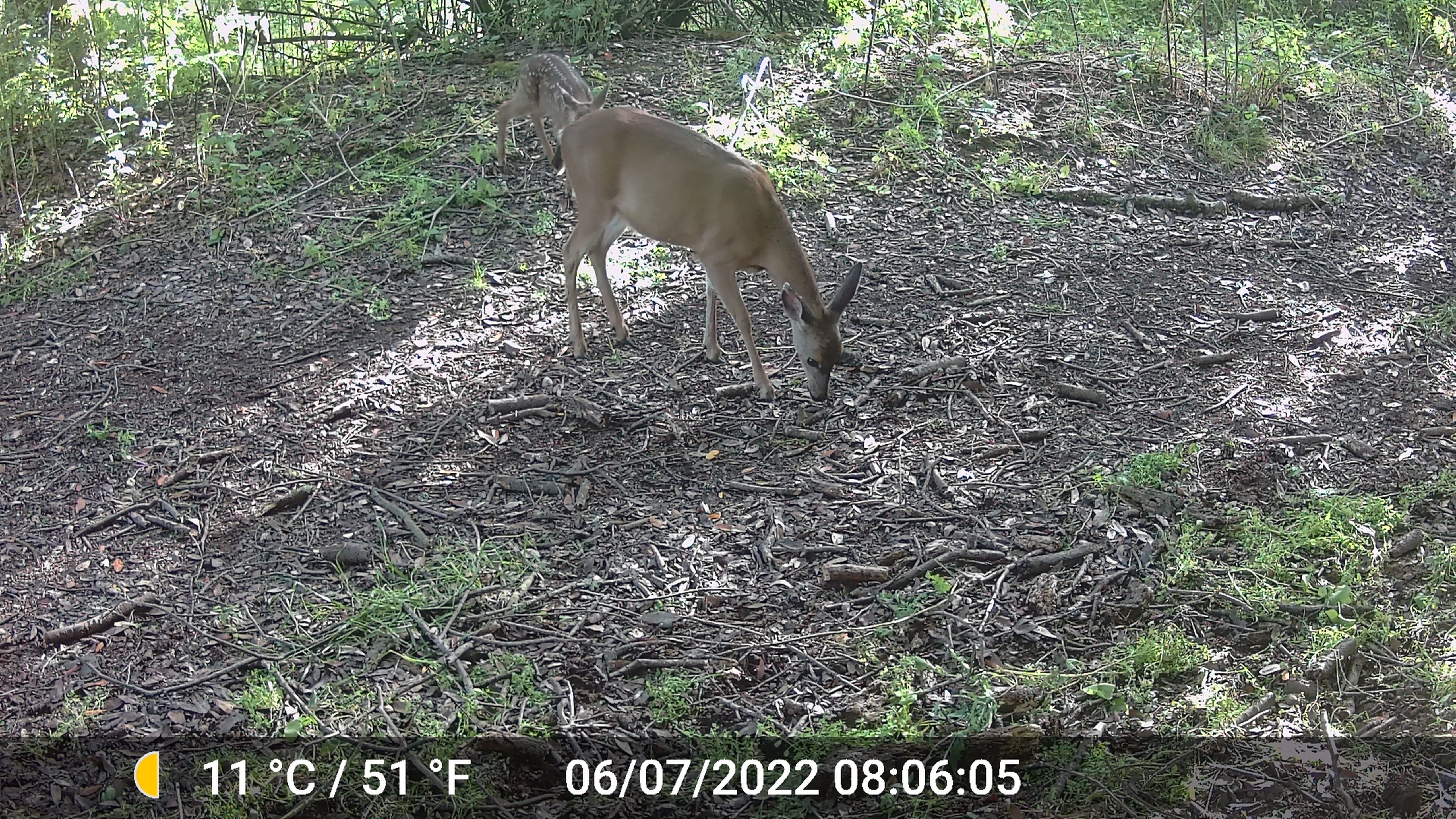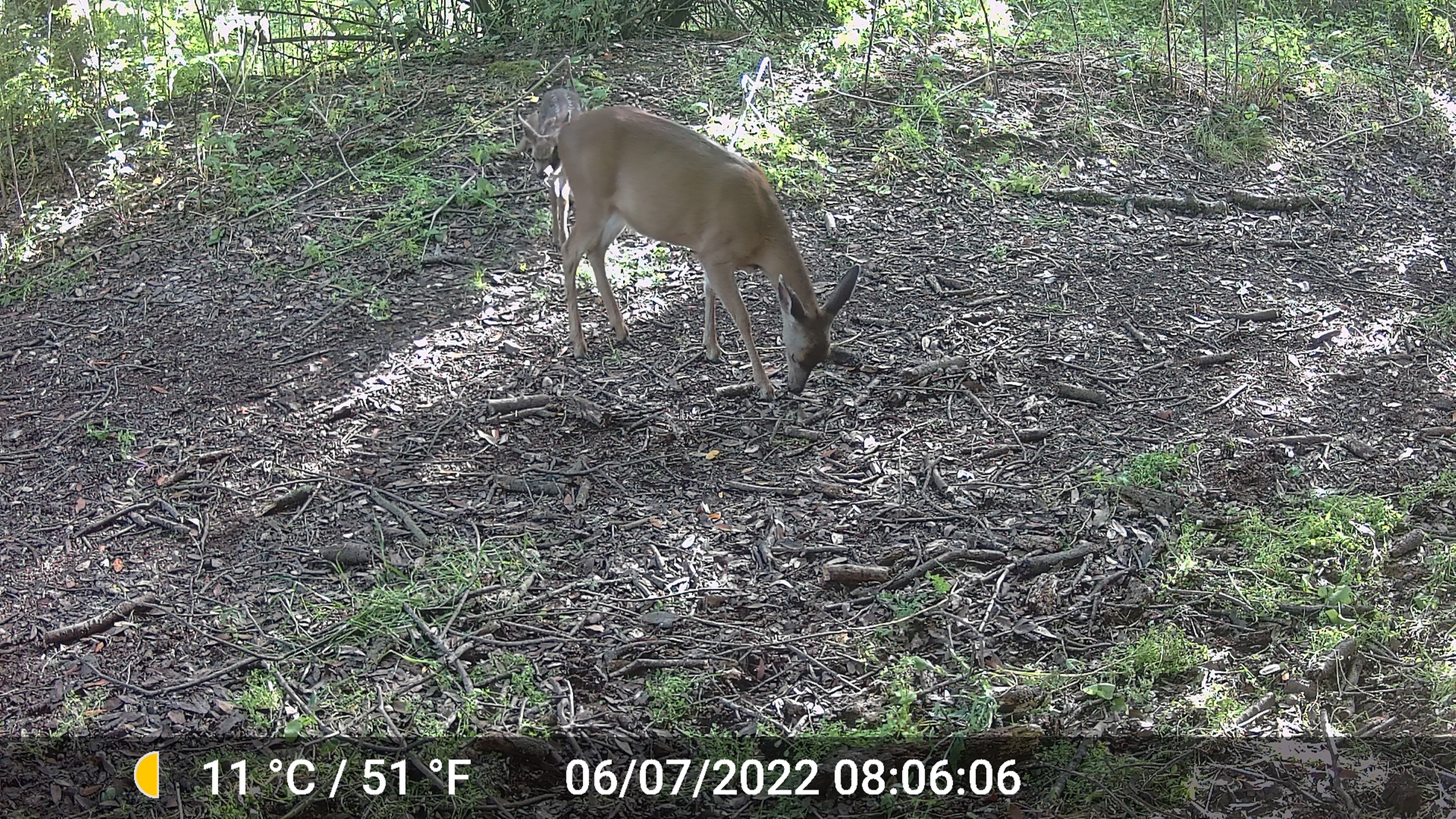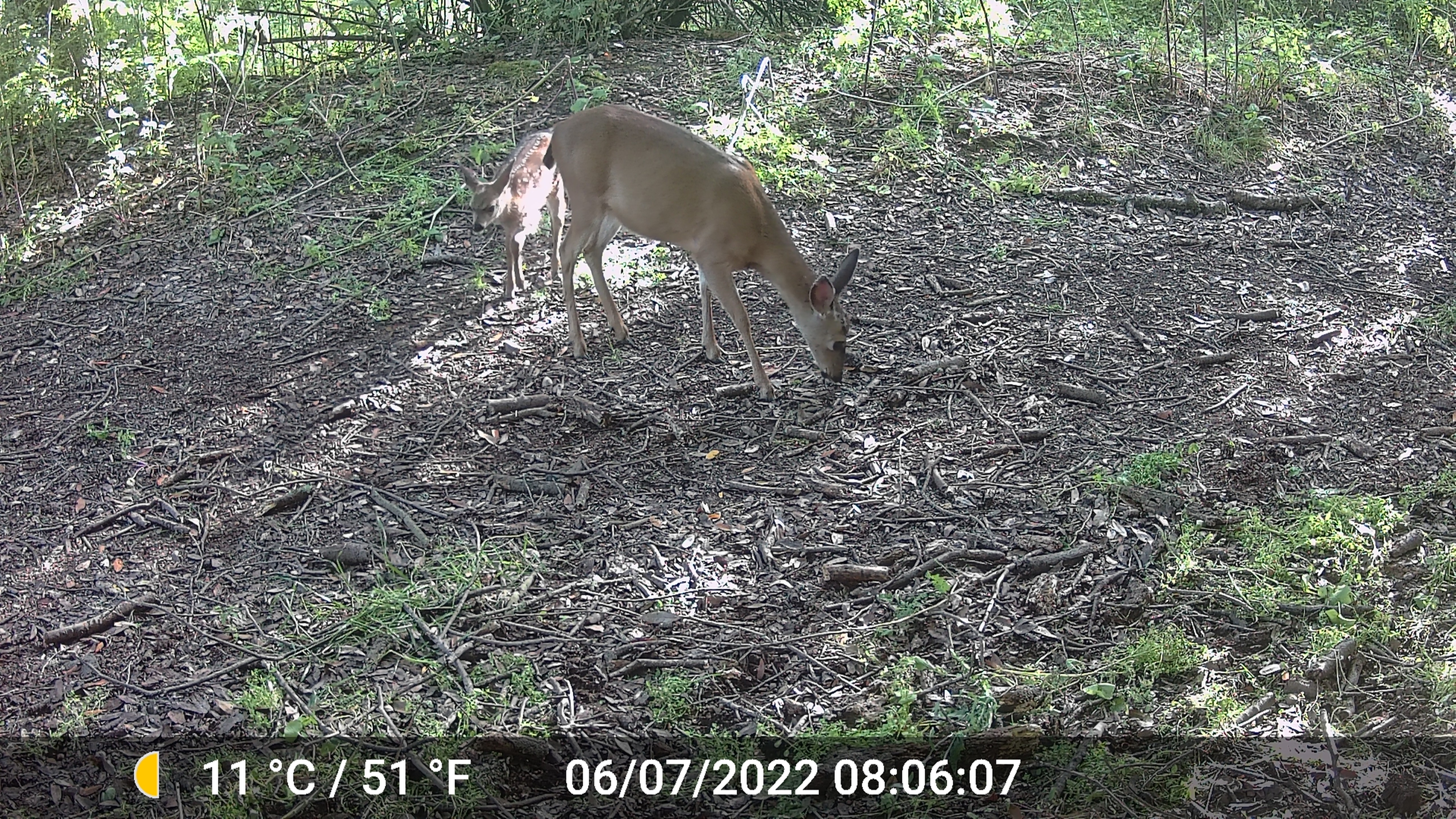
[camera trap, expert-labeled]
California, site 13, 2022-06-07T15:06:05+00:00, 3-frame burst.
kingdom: Animalia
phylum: Chordata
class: Mammalia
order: Artiodactyla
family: Cervidae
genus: Odocoileus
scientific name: Odocoileus hemionus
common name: mule deer